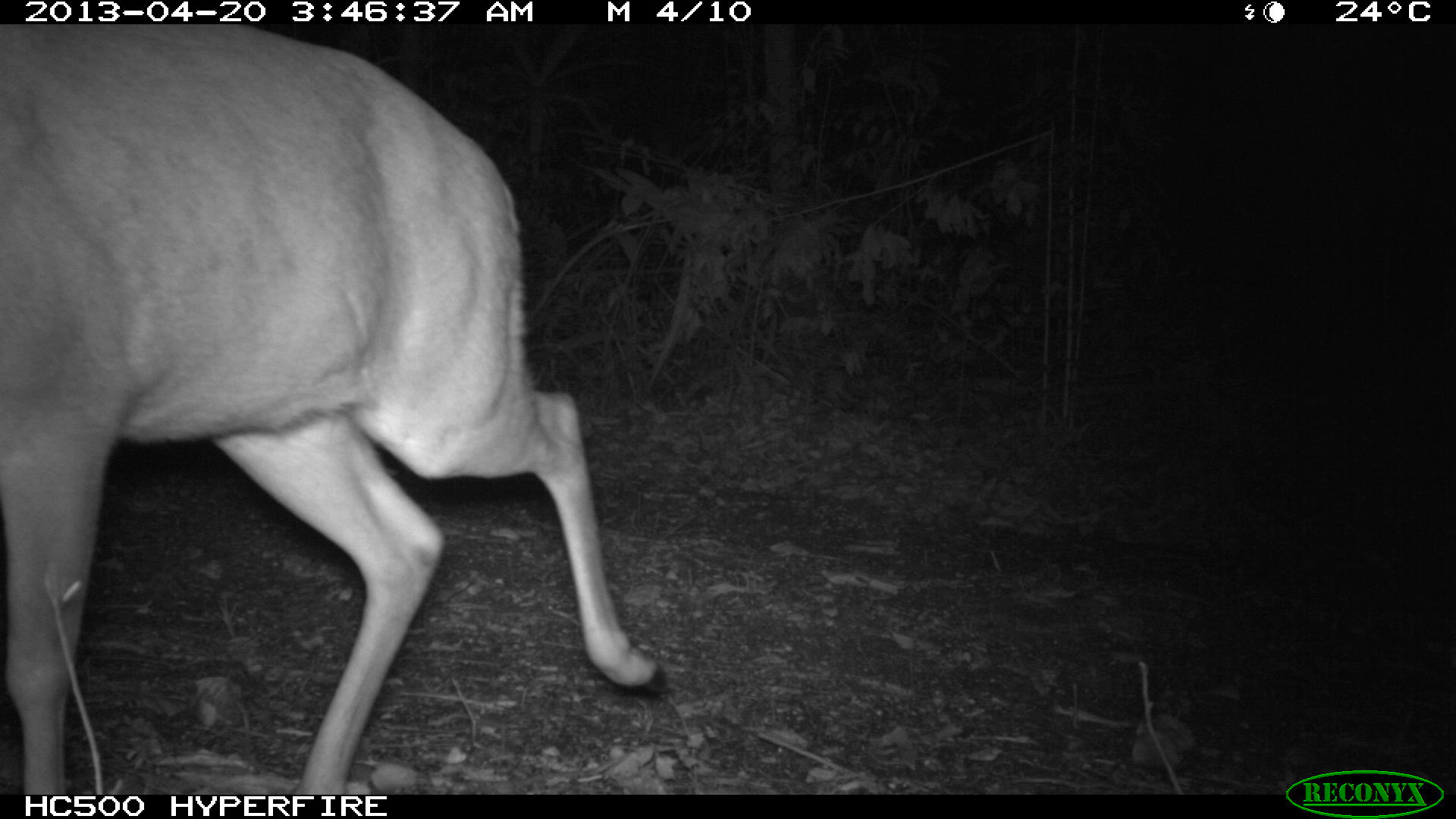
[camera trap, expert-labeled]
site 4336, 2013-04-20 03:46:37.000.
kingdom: Animalia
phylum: Chordata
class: Mammalia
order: Artiodactyla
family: Cervidae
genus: Mazama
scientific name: Mazama temama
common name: central american red brocket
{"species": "Mazama temama (central american red brocket)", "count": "1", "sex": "male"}